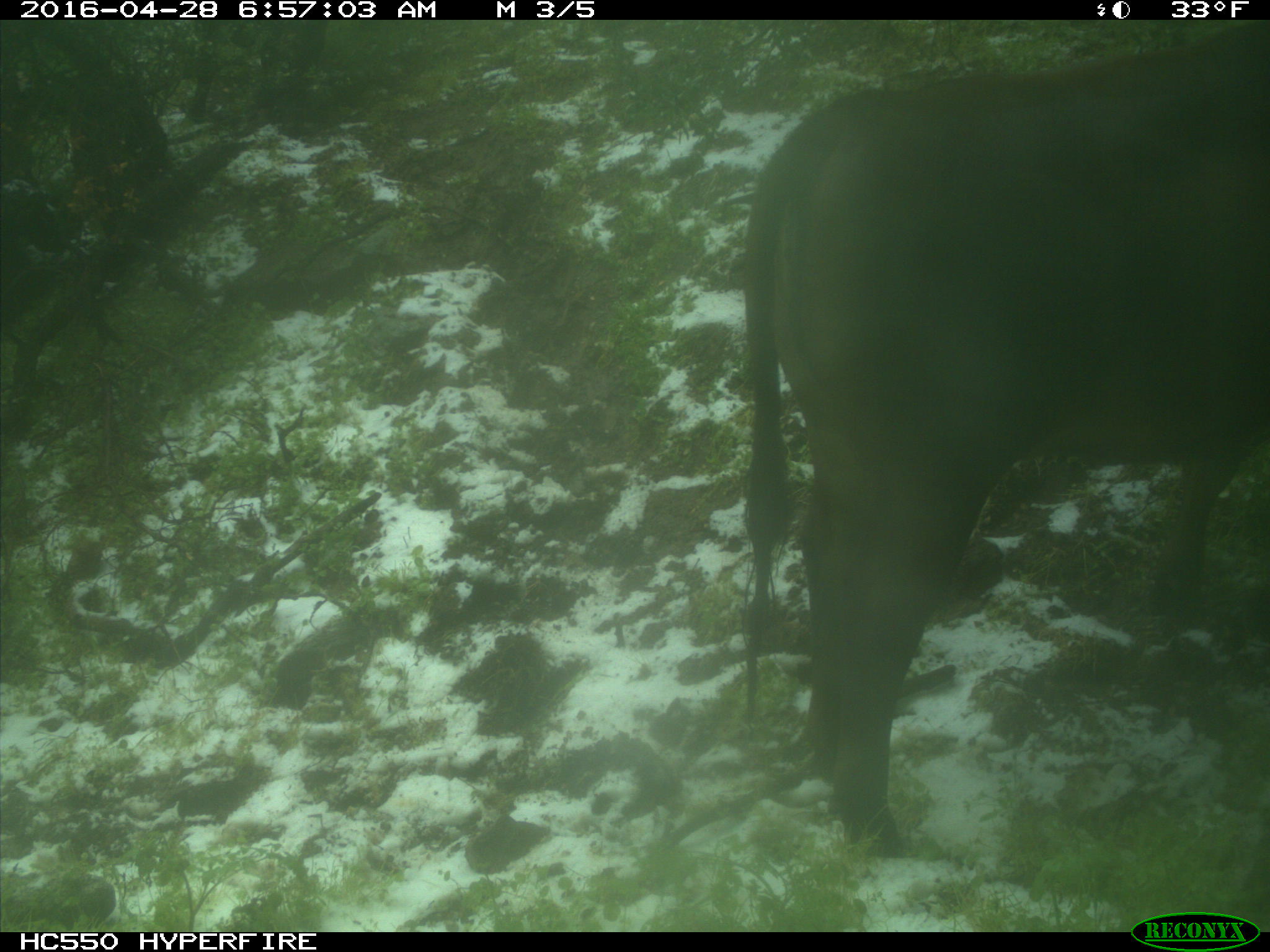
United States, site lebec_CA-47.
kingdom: Animalia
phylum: Chordata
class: Mammalia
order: Artiodactyla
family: Bovidae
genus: Bos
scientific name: Bos taurus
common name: domestic cow